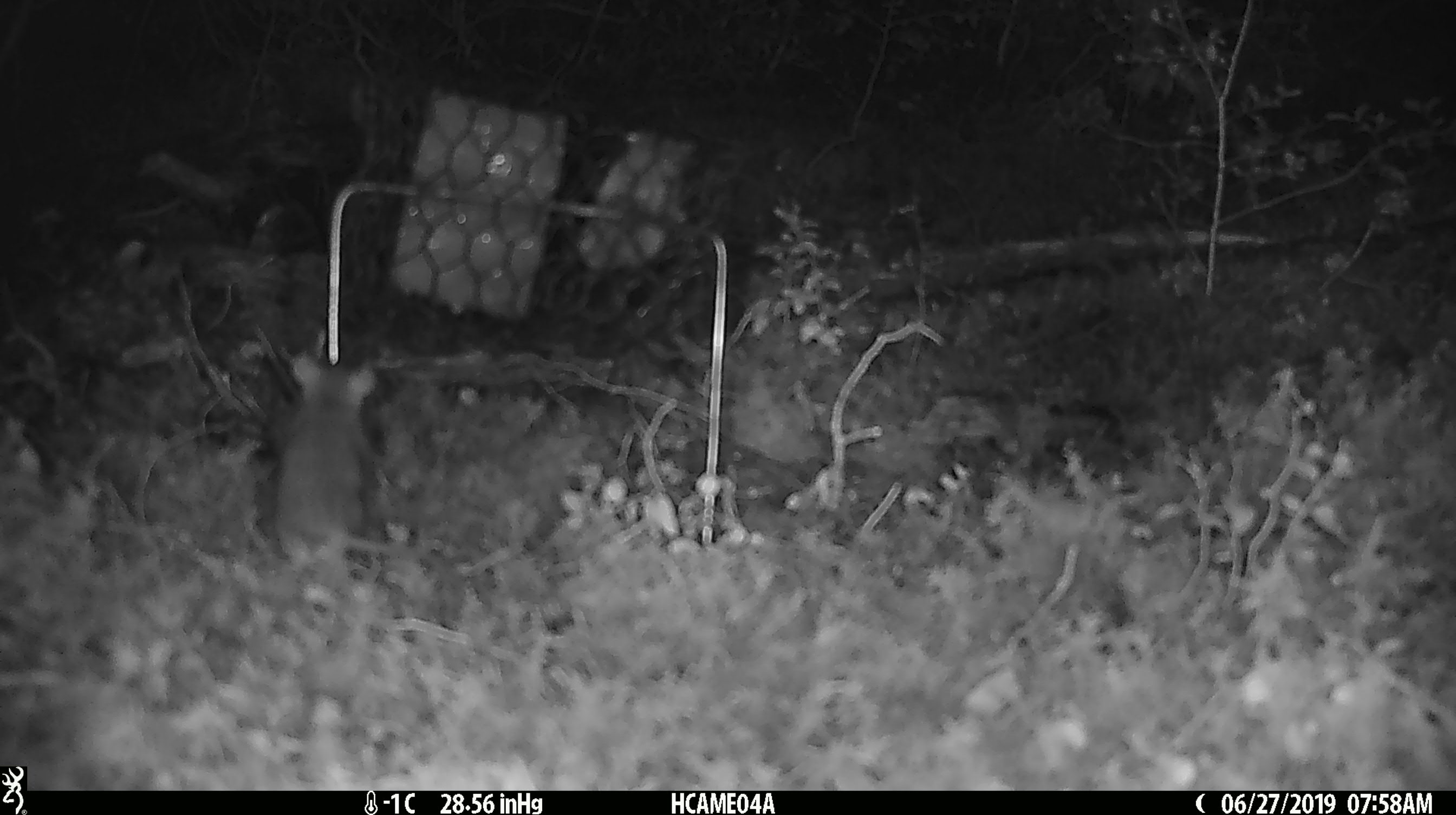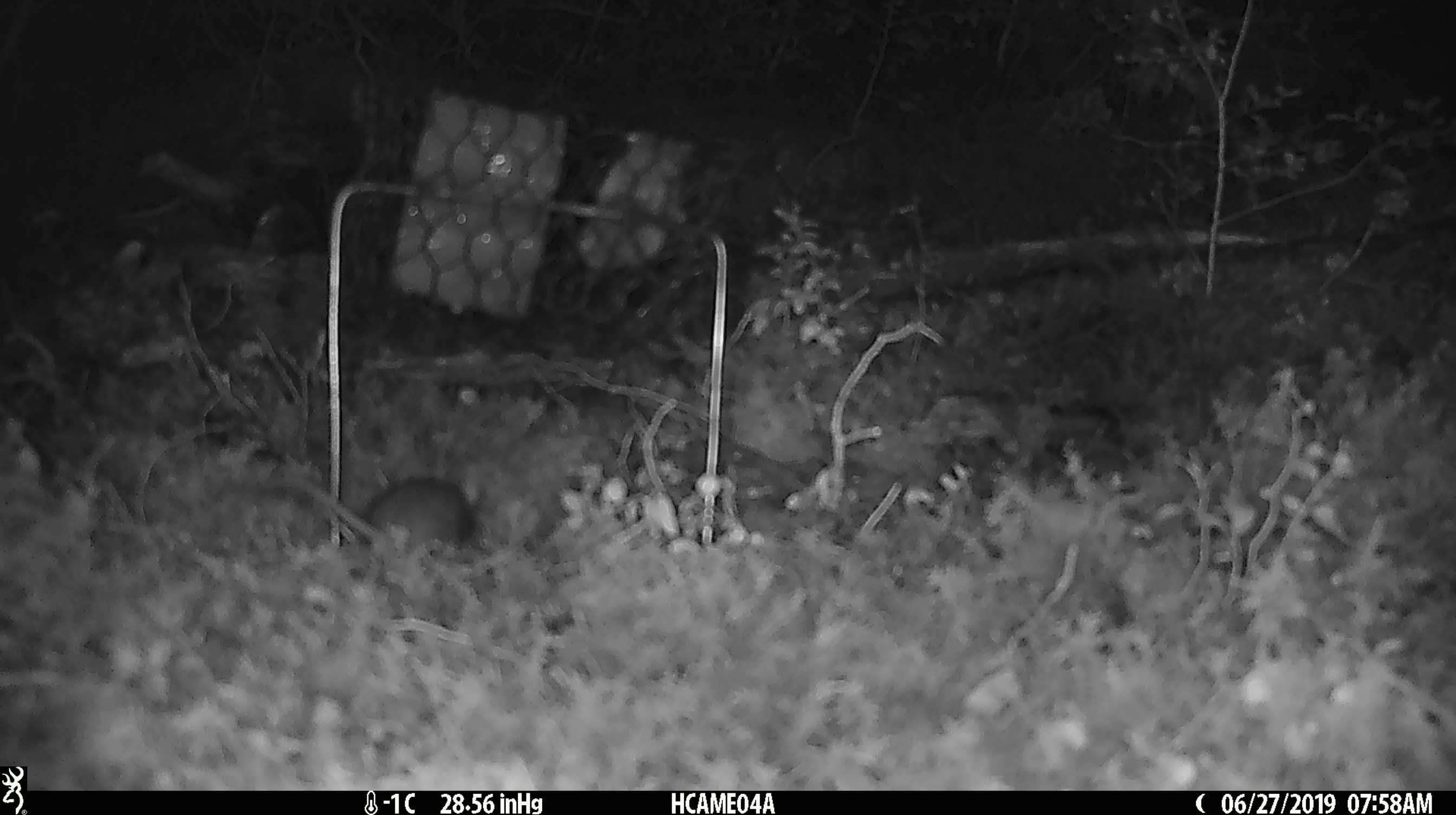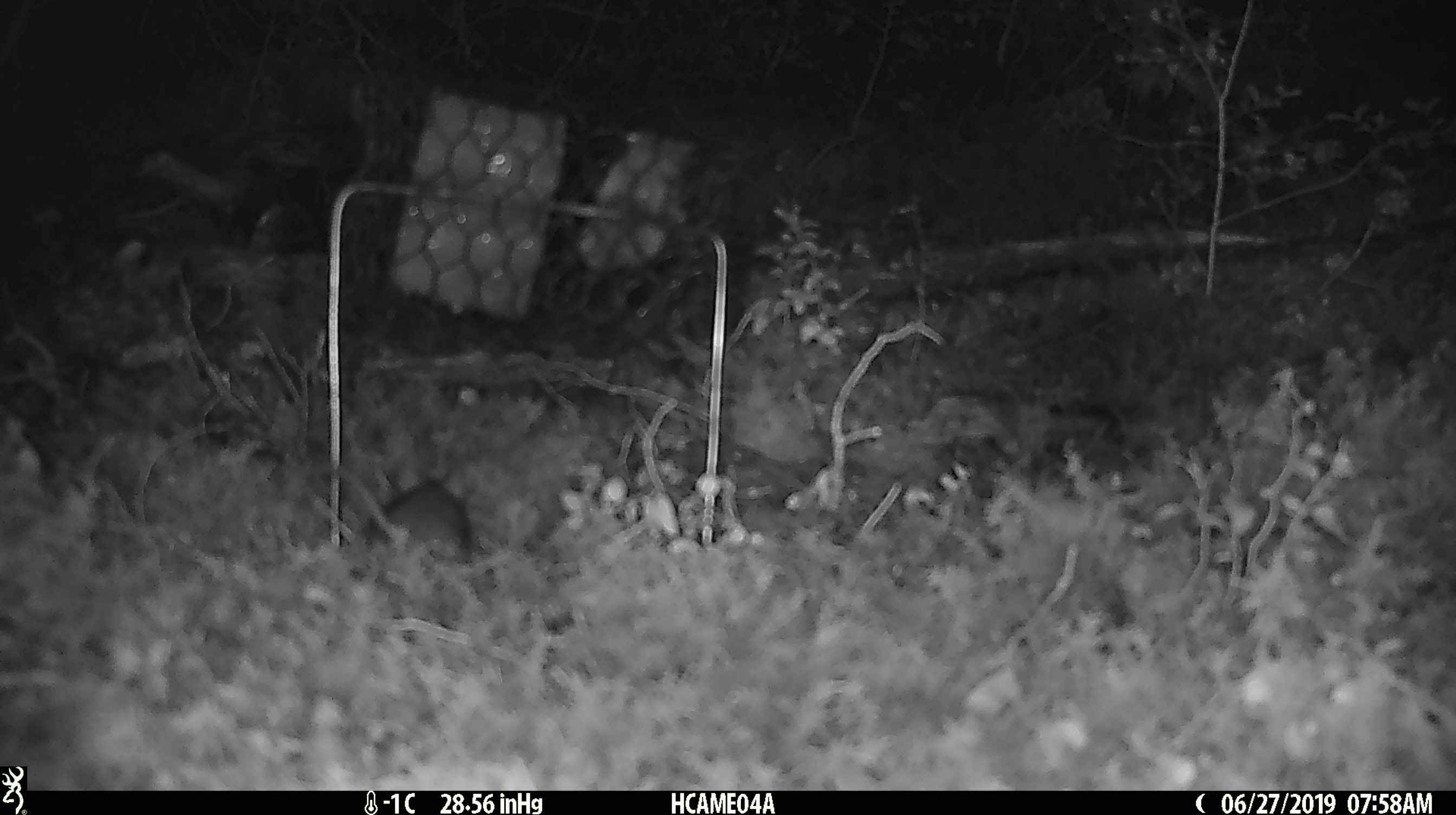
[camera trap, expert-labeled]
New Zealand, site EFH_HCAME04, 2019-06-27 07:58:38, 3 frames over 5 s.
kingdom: Animalia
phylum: Chordata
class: Mammalia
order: Rodentia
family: Muridae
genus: Mus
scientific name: Mus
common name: mouse